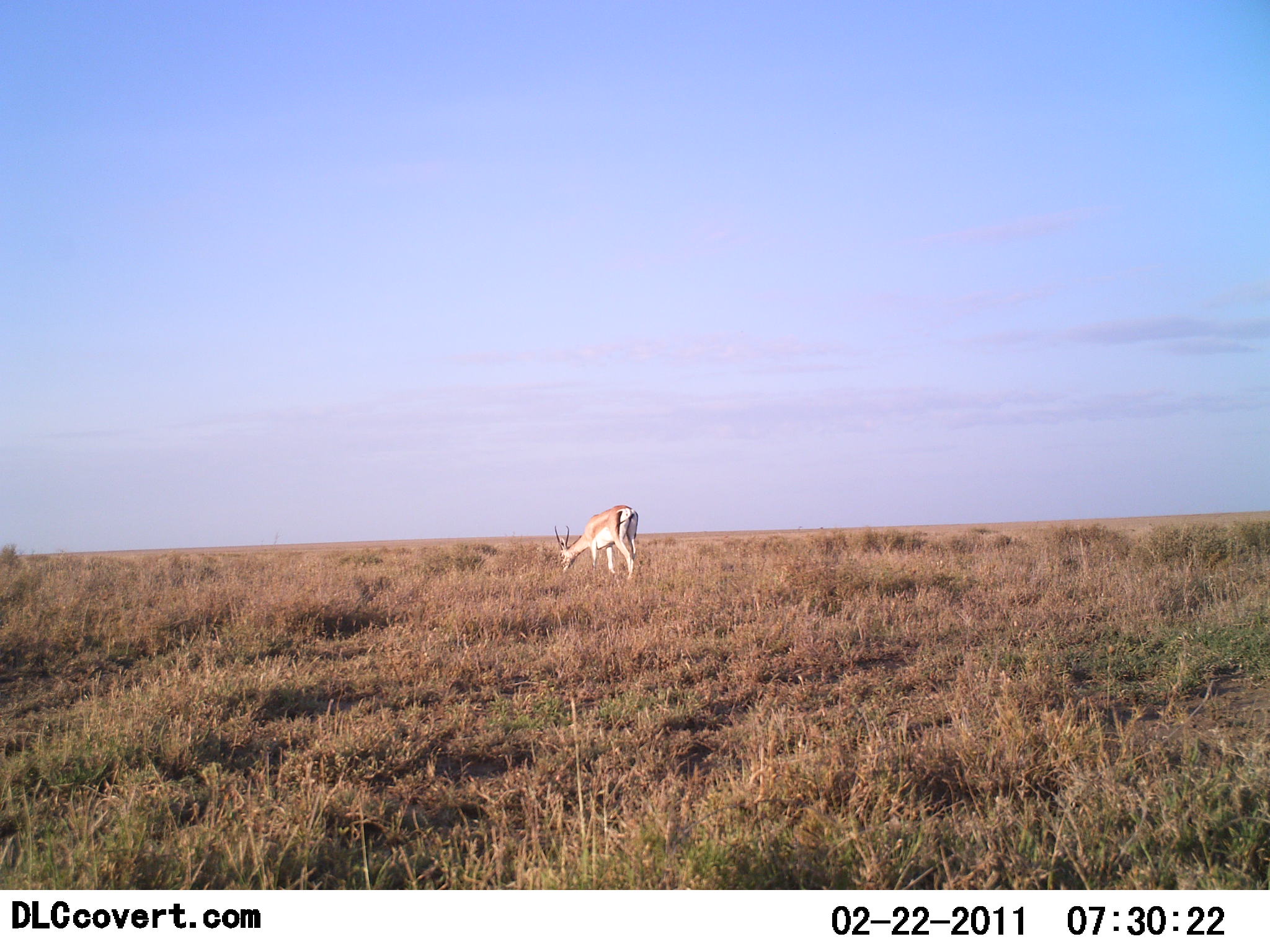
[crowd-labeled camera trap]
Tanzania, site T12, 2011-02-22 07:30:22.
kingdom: Animalia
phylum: Chordata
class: Mammalia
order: Artiodactyla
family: Bovidae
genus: Nanger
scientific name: Nanger granti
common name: grant's gazelle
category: gazellegrants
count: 1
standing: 27%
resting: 0%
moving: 0%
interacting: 0%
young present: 0%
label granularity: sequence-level